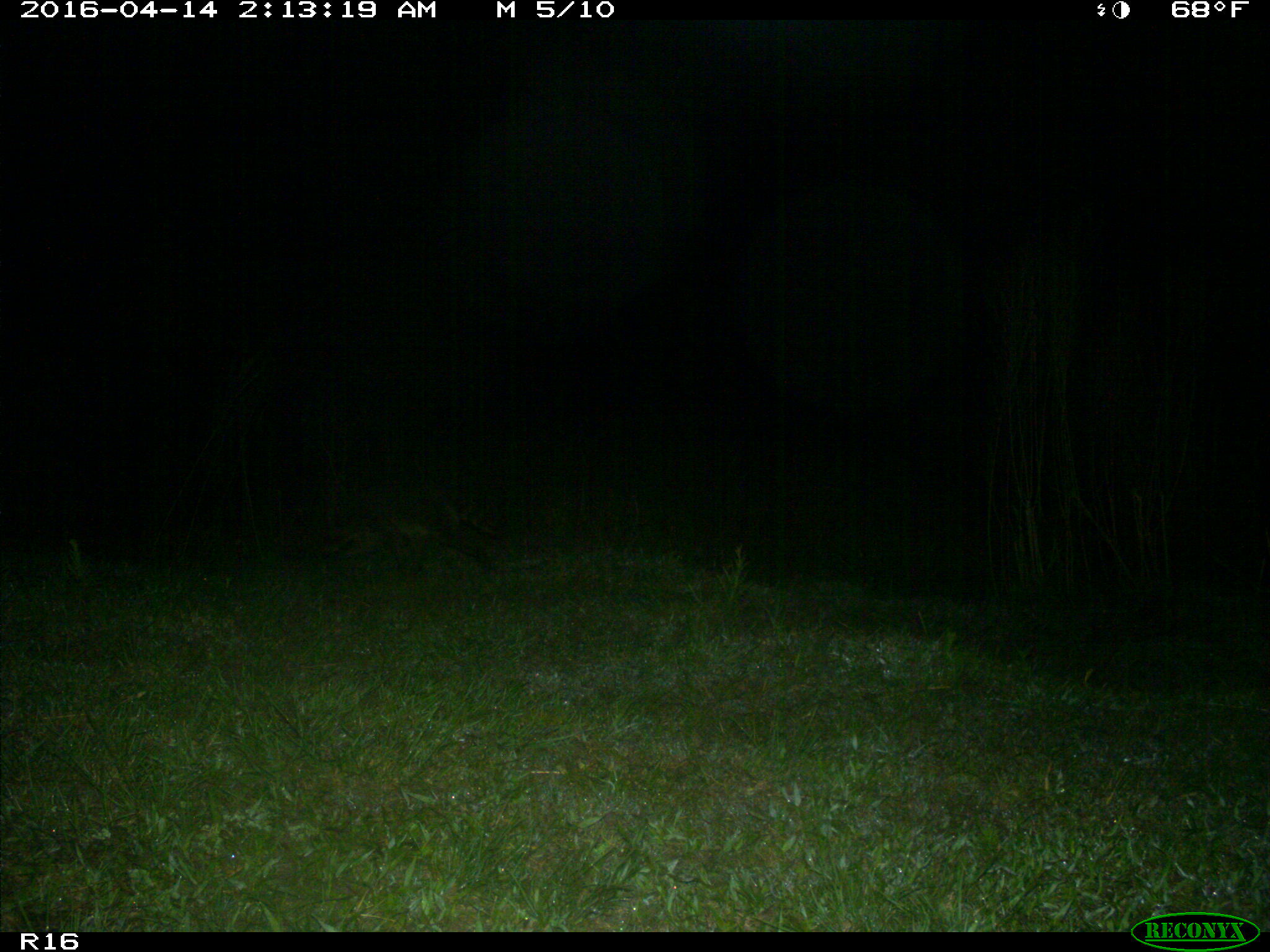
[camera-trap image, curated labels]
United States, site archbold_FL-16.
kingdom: Animalia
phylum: Chordata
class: Mammalia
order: Carnivora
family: Procyonidae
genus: Procyon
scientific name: Procyon lotor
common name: common raccoon